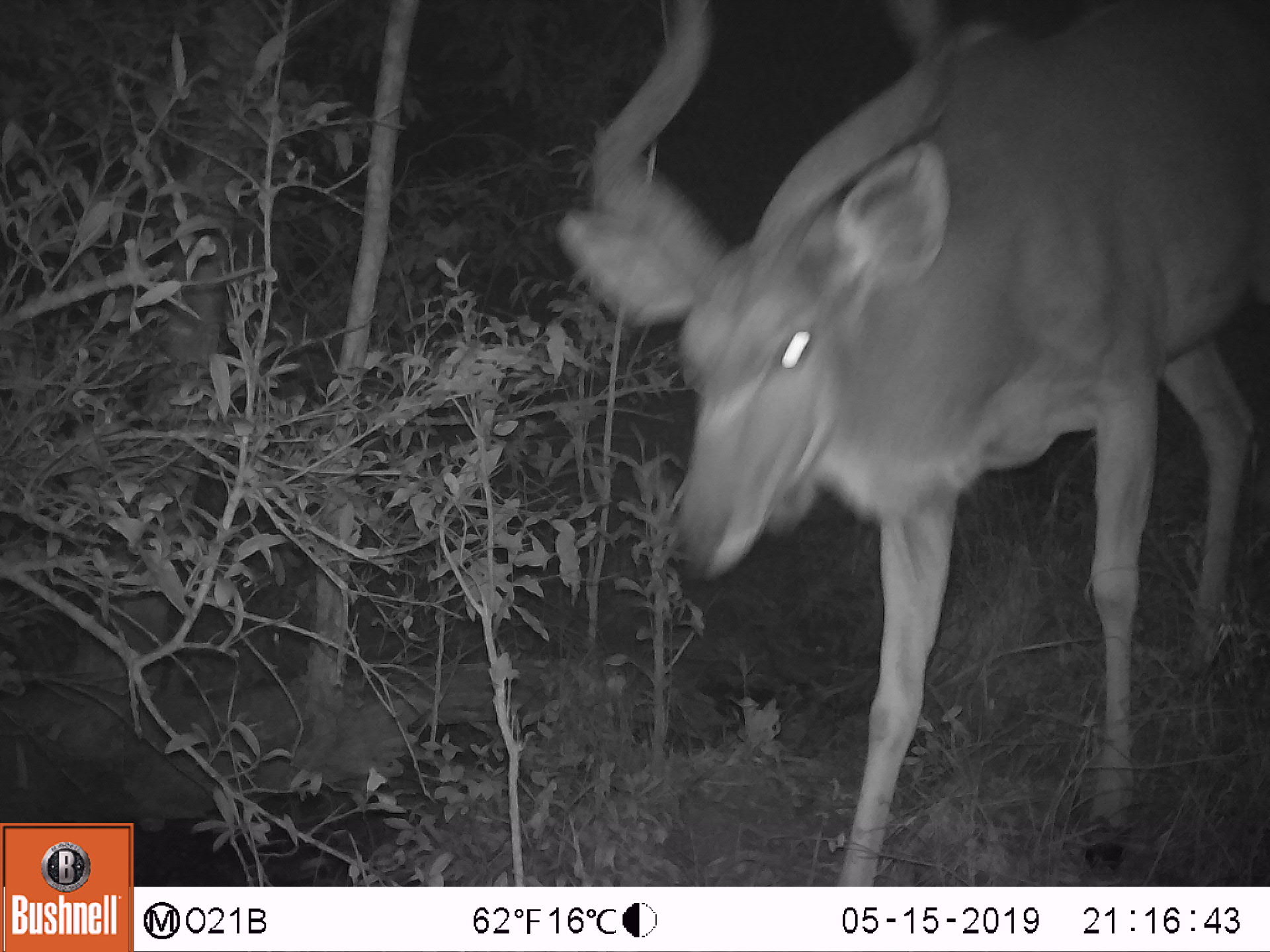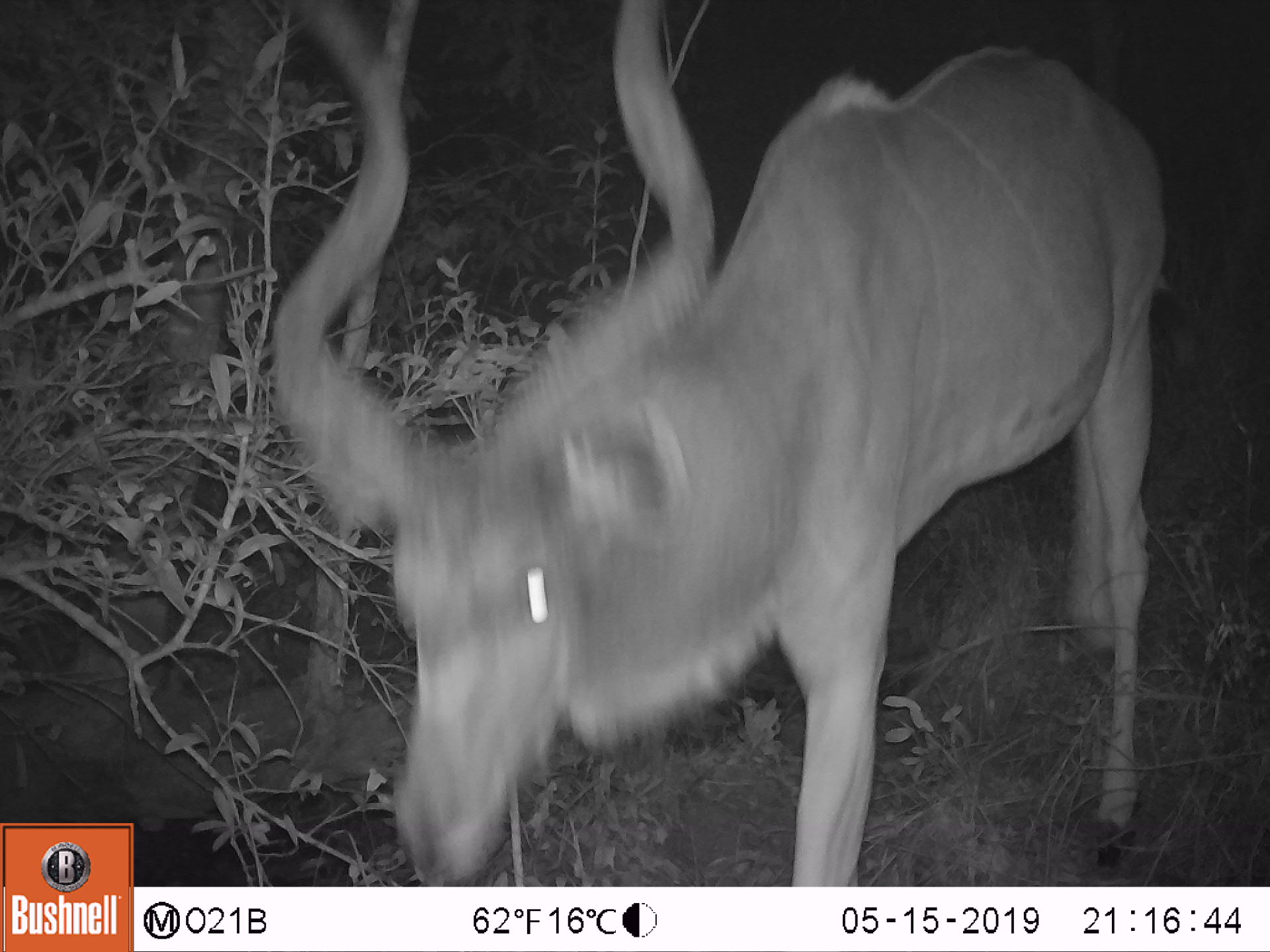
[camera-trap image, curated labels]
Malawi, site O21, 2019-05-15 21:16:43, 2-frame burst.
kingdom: Animalia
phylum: Chordata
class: Mammalia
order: Artiodactyla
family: Bovidae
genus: Tragelaphus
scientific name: Tragelaphus strepsiceros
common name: greater kudu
Greater kudu (Tragelaphus strepsiceros), count 1.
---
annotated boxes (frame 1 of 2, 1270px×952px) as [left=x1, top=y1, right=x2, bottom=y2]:
greater kudu: [left=546, top=35, right=1266, bottom=756]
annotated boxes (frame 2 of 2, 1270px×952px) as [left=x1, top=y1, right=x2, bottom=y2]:
greater kudu: [left=249, top=160, right=1185, bottom=882]